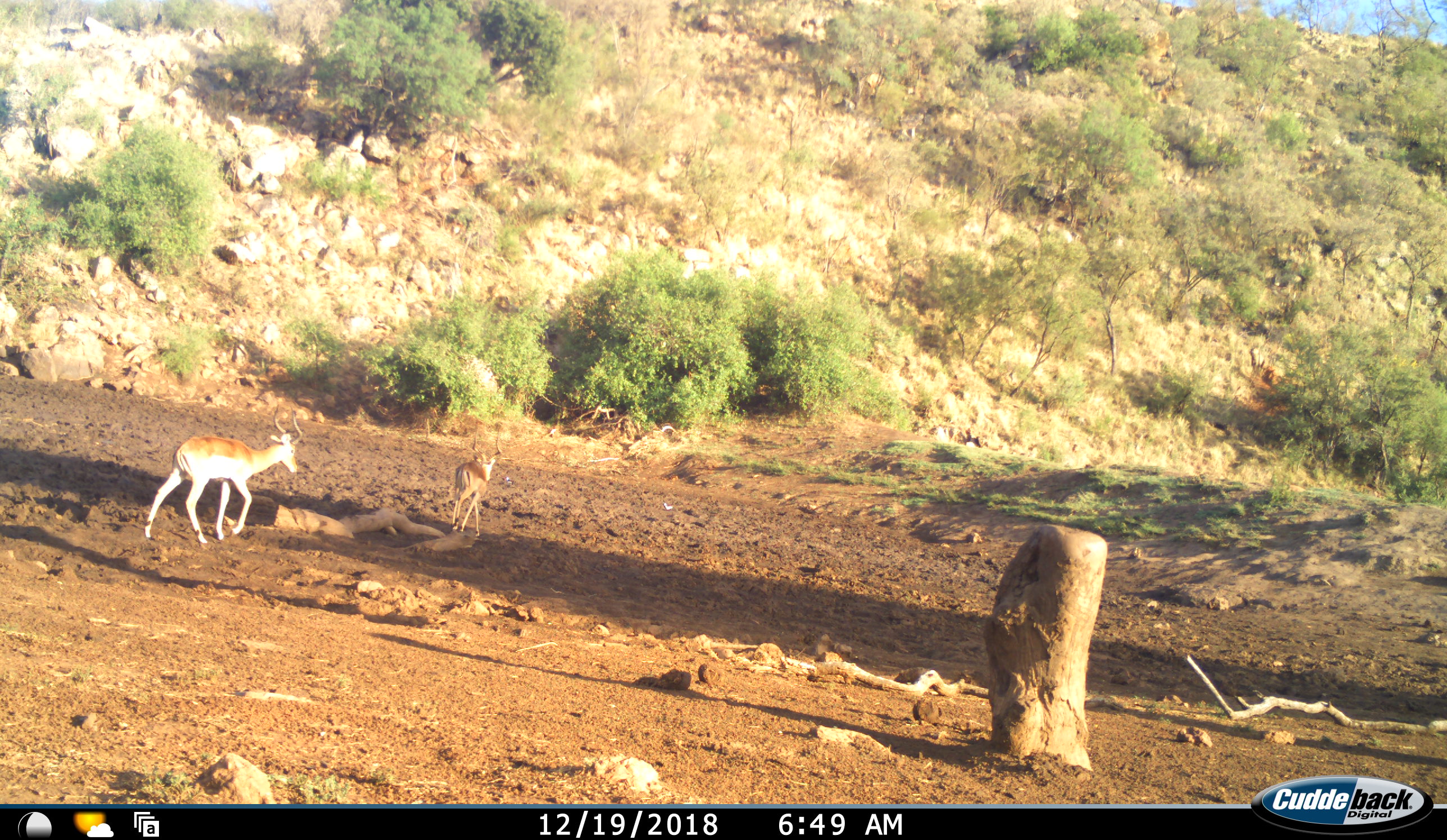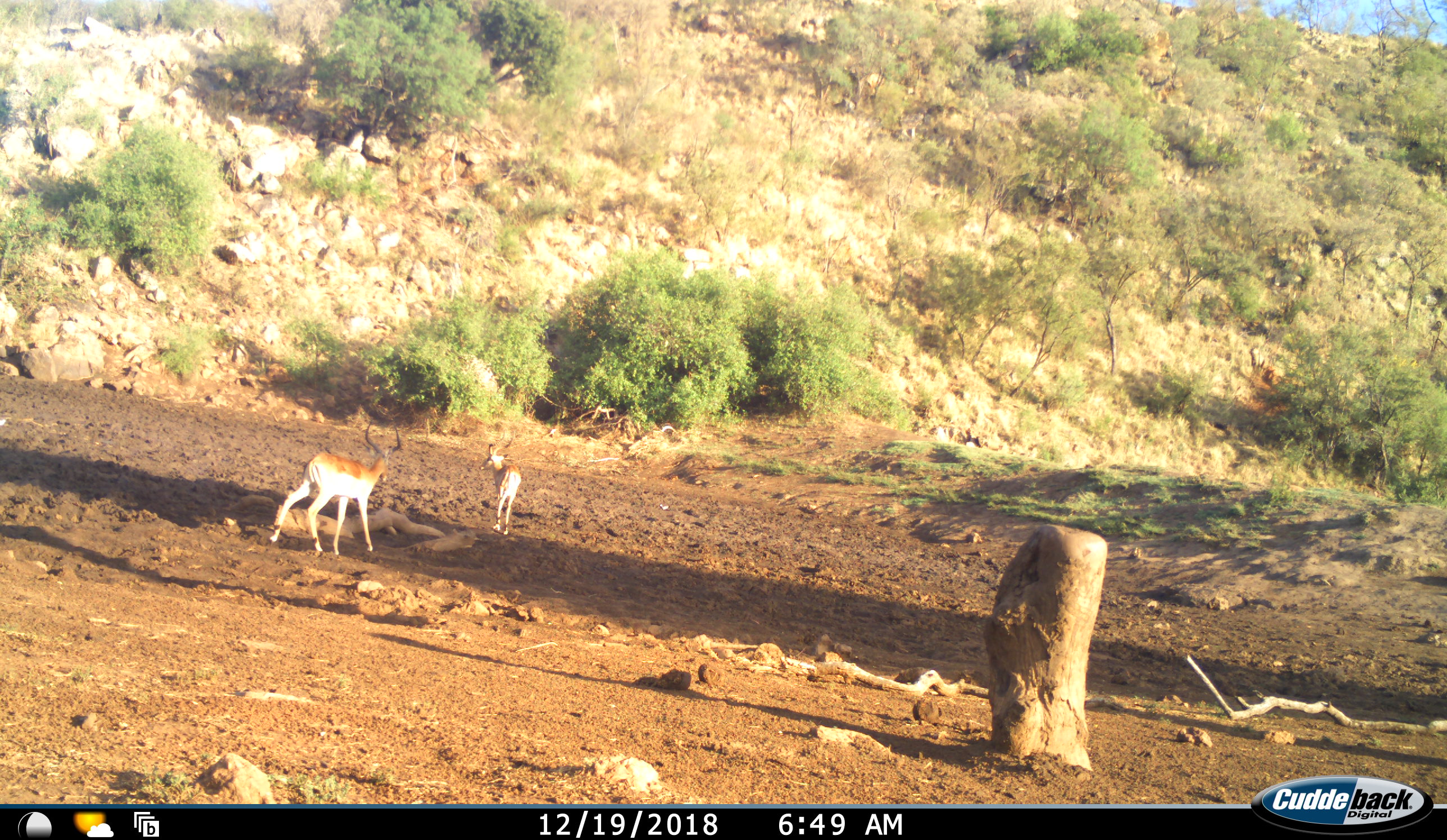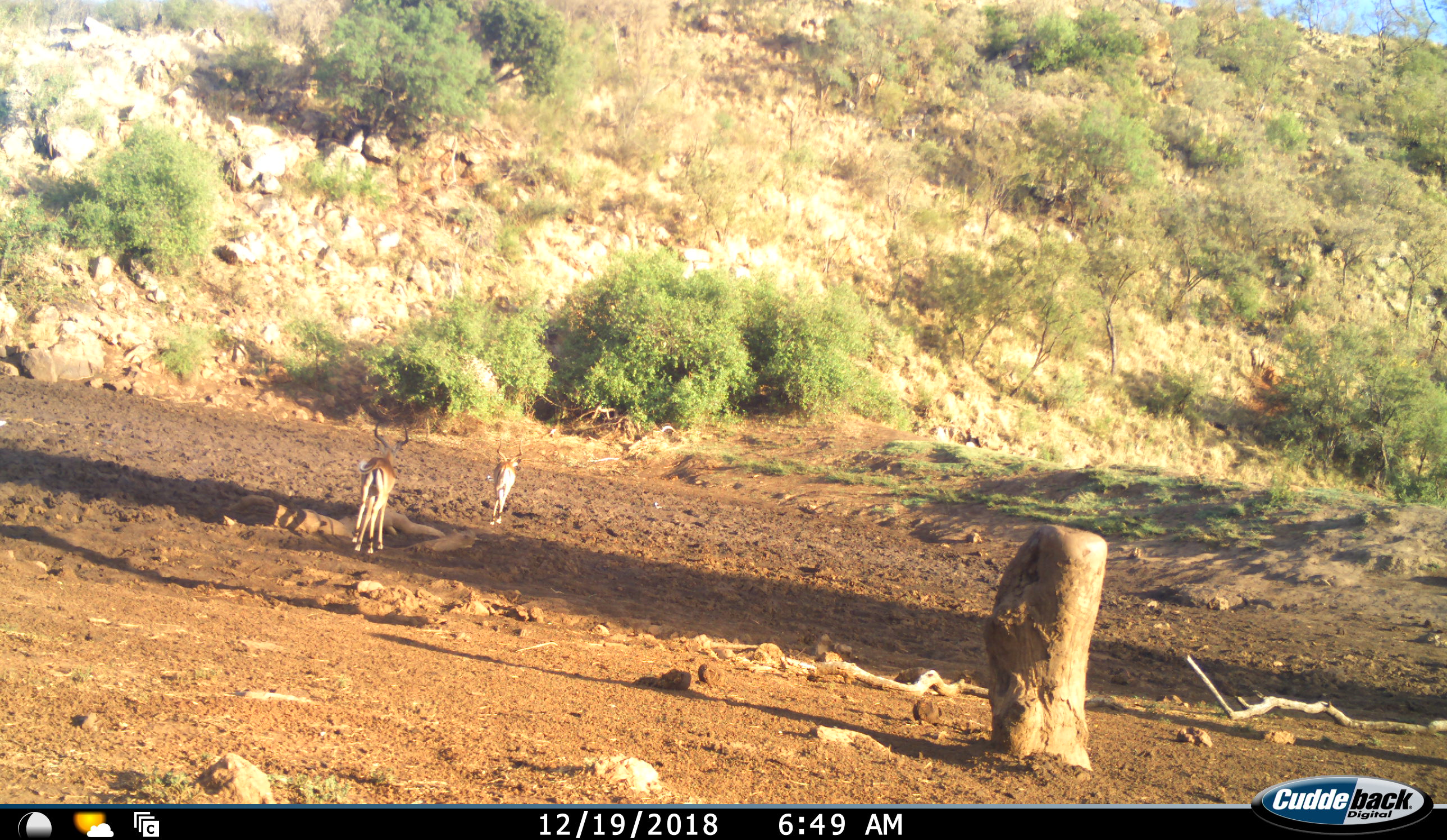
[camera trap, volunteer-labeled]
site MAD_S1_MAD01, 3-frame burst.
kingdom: Animalia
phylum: Chordata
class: Mammalia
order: Artiodactyla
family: Bovidae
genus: Aepyceros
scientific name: Aepyceros melampus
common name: impala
Impala (Aepyceros melampus), count 2. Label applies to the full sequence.